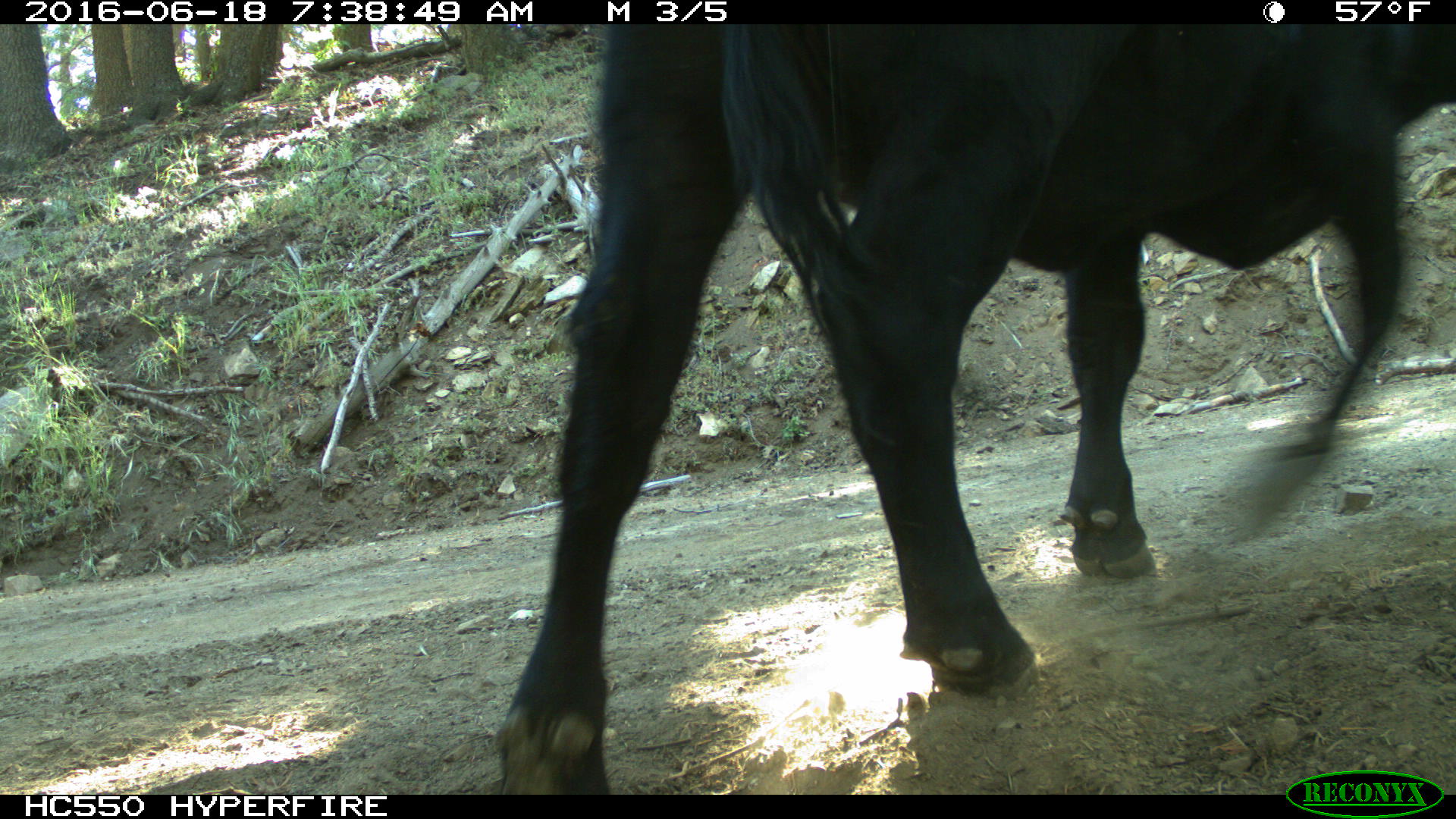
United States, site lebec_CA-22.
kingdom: Animalia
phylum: Chordata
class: Mammalia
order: Artiodactyla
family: Bovidae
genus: Bos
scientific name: Bos taurus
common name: domestic cow